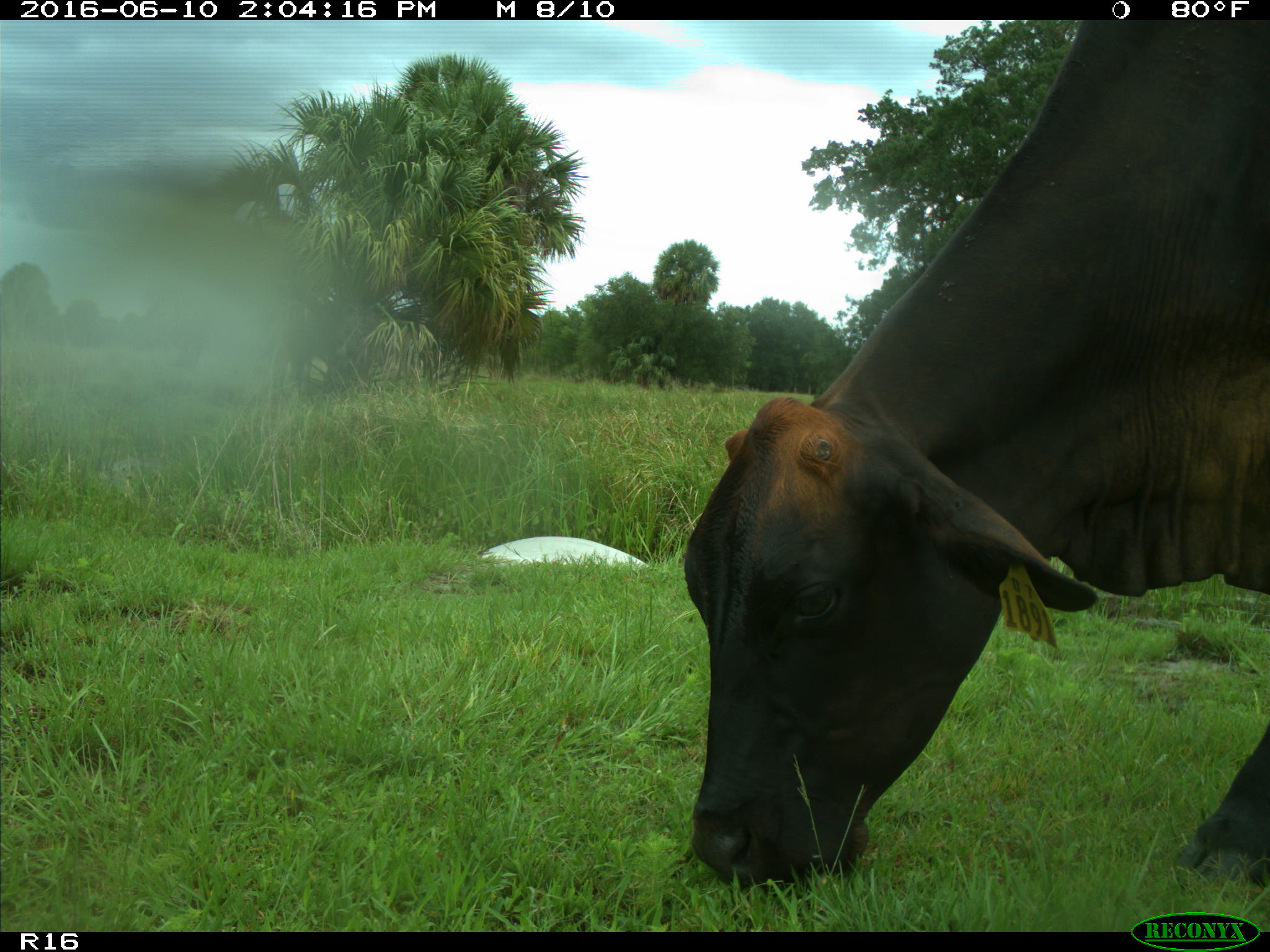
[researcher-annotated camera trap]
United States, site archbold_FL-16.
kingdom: Animalia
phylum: Chordata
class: Mammalia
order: Artiodactyla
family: Bovidae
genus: Bos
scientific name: Bos taurus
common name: domestic cow